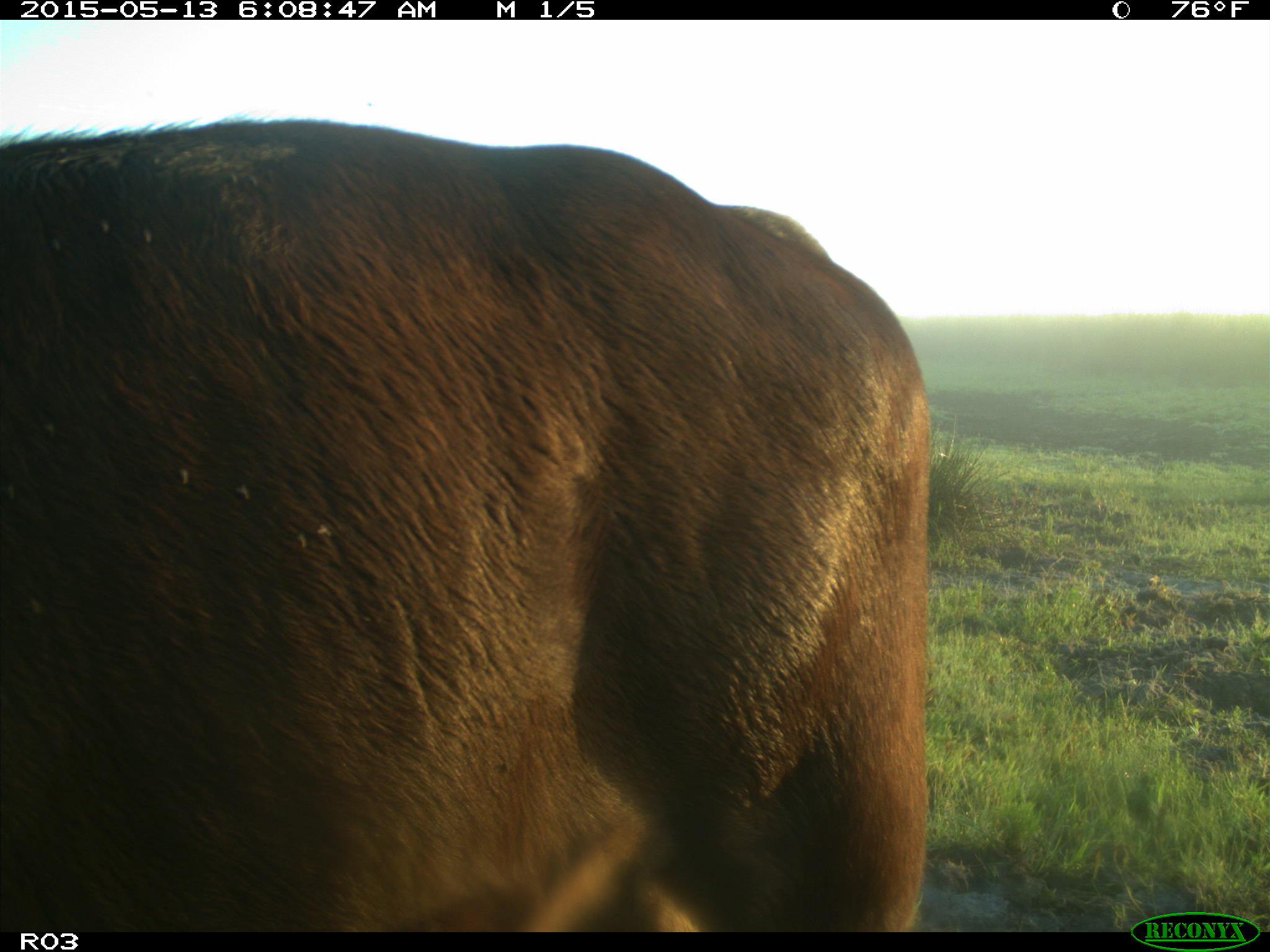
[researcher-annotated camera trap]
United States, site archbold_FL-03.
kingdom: Animalia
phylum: Chordata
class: Mammalia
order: Artiodactyla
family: Bovidae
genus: Bos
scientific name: Bos taurus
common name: domestic cow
Bos taurus (domestic cow).